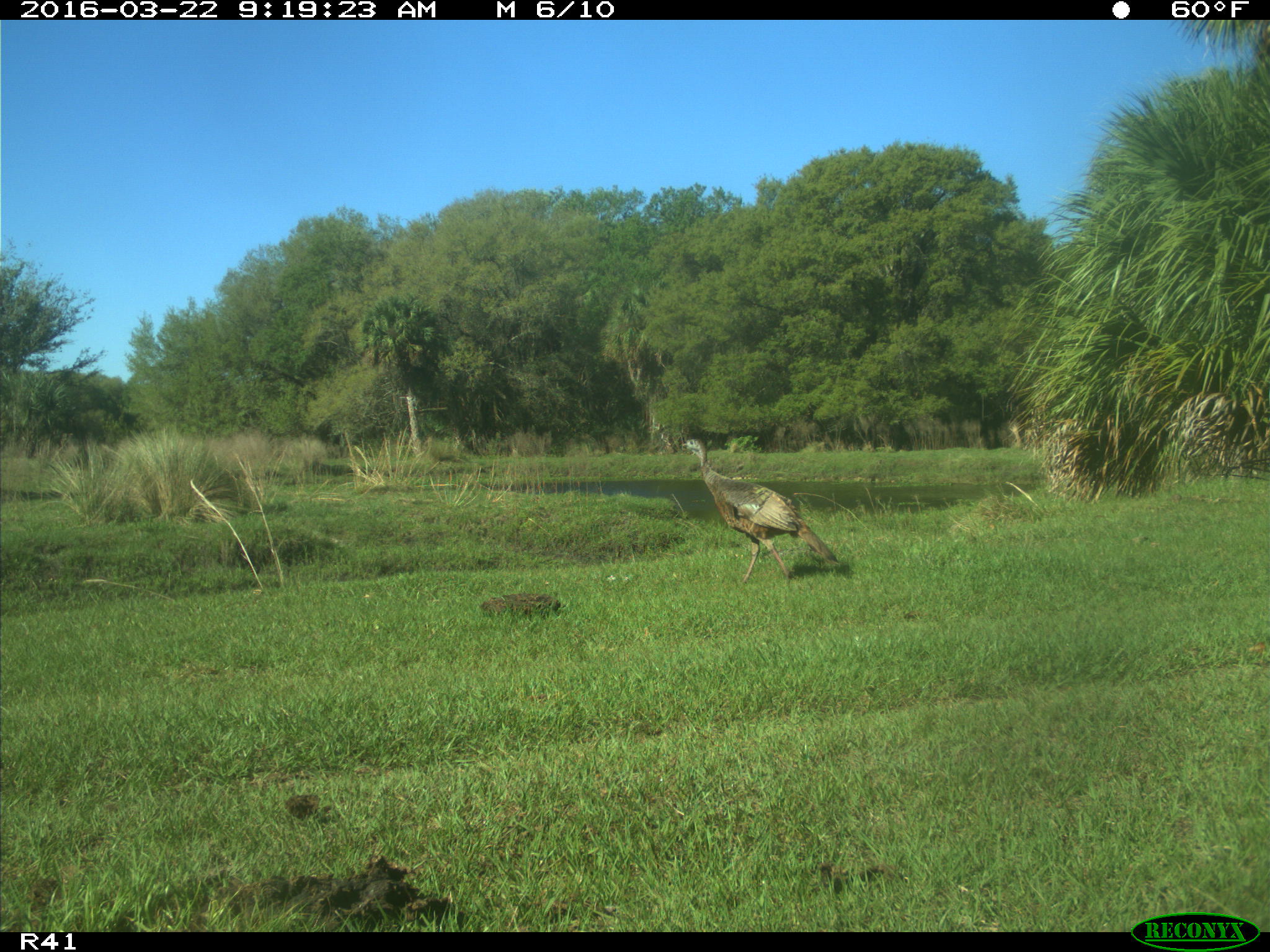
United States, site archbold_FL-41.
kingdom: Animalia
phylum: Chordata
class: Aves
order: Galliformes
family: Phasianidae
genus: Meleagris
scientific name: Meleagris gallopavo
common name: wild turkey